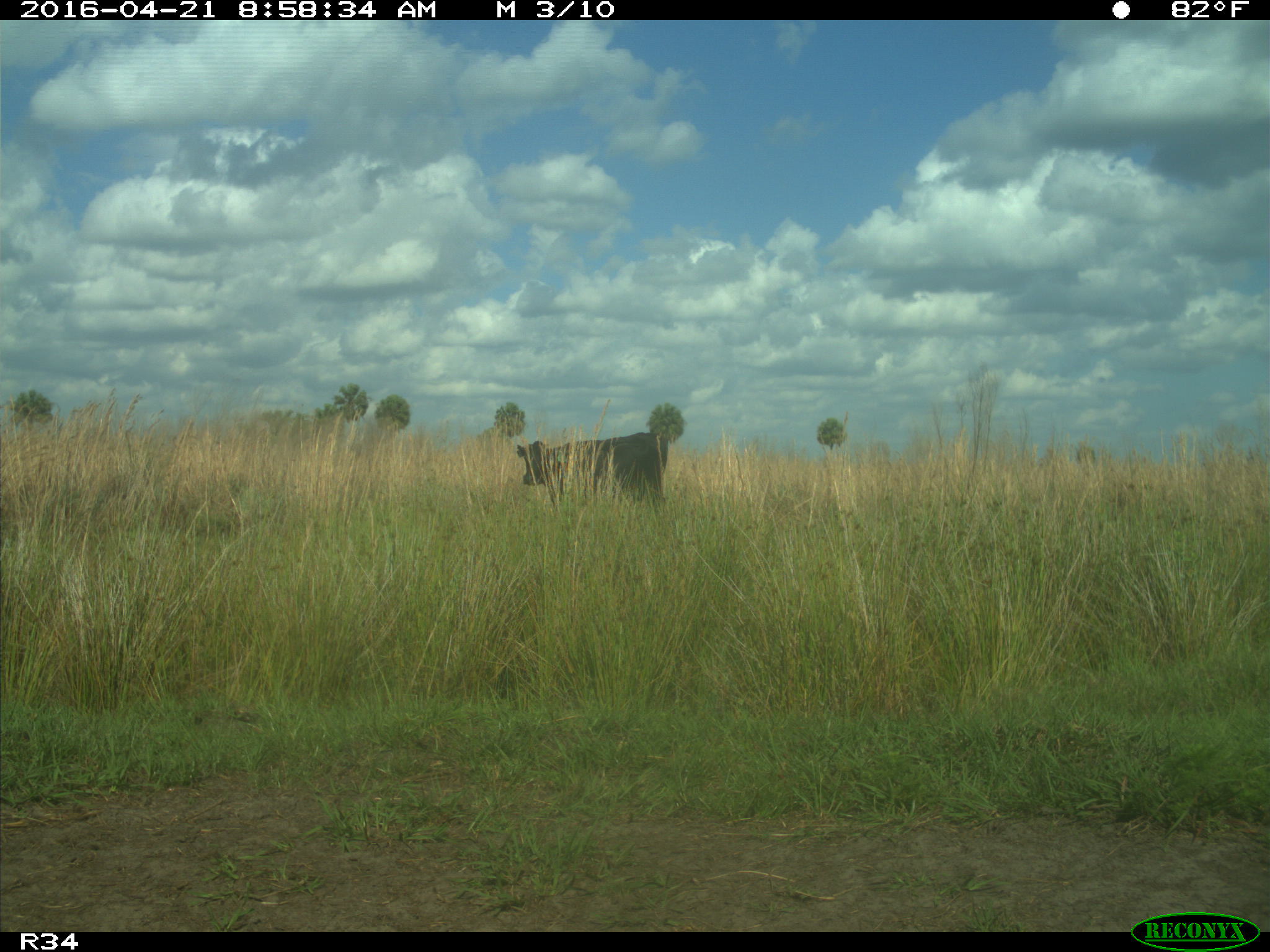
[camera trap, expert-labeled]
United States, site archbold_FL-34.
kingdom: Animalia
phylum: Chordata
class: Mammalia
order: Artiodactyla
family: Bovidae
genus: Bos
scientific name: Bos taurus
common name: domestic cow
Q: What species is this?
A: Bos taurus (domestic cow).